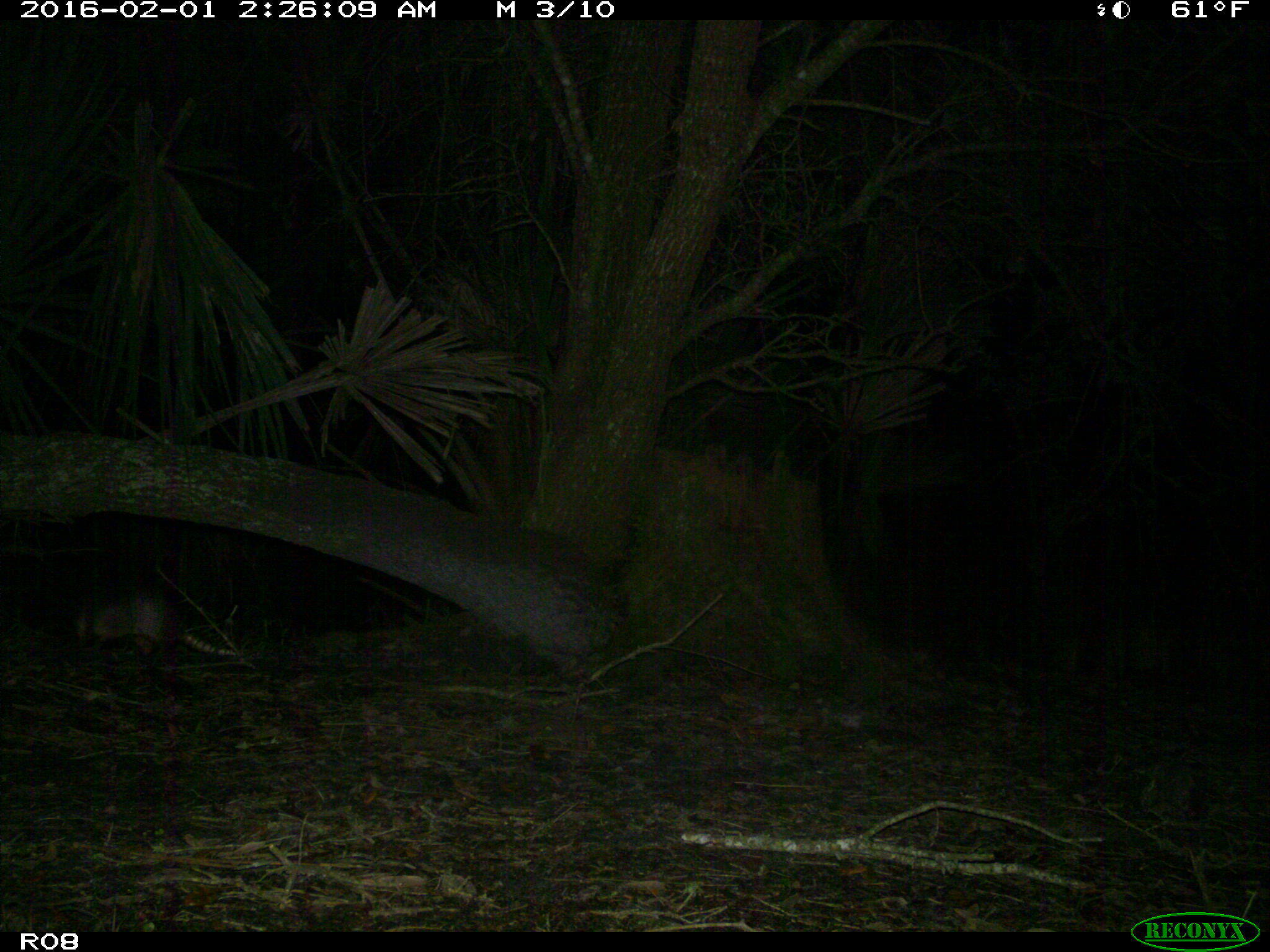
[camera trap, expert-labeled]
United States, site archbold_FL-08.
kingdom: Animalia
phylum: Chordata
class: Mammalia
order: Cingulata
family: Dasypodidae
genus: Dasypus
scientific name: Dasypus novemcinctus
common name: nine-banded armadillo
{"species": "Dasypus novemcinctus (nine-banded armadillo)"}